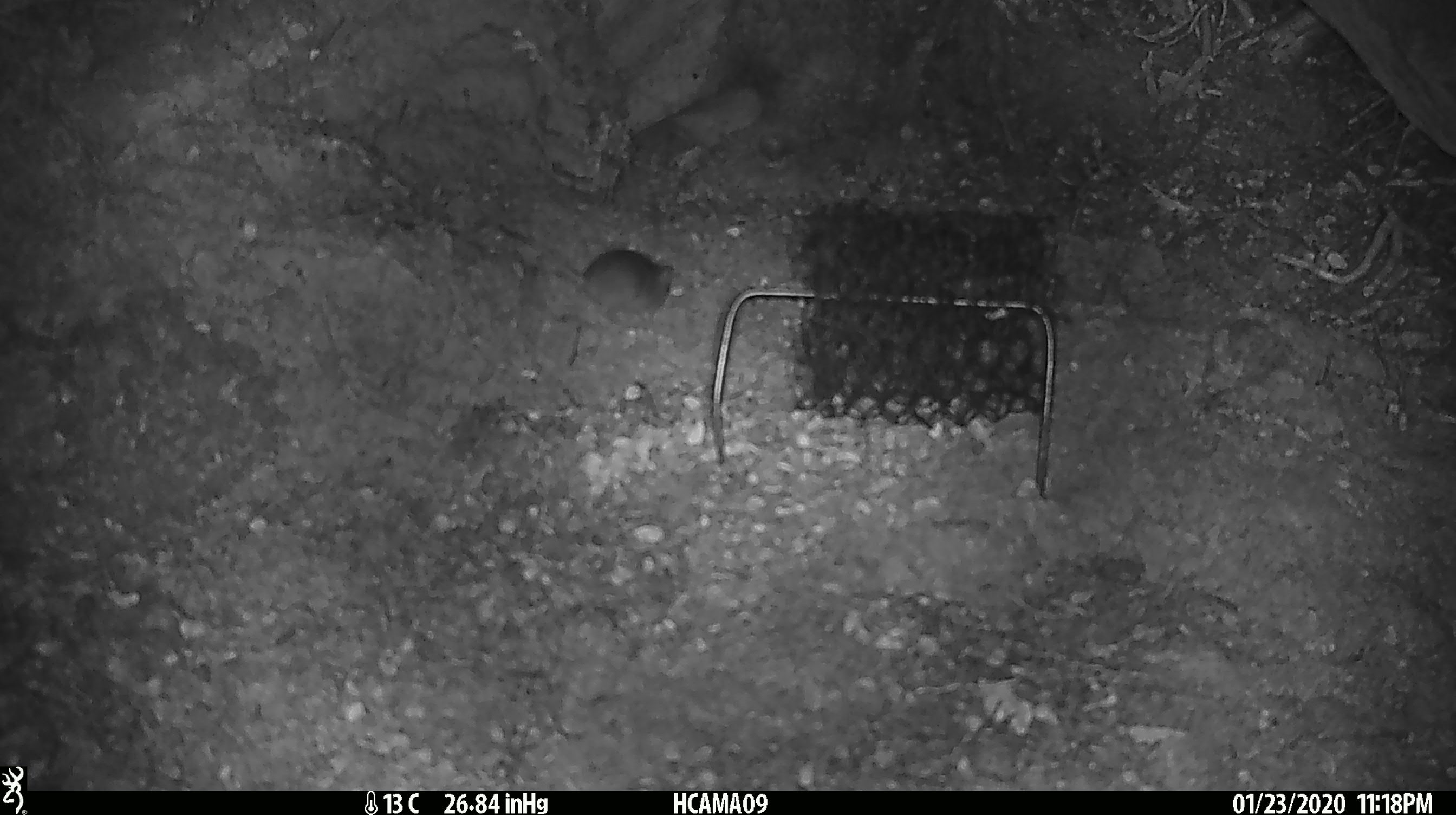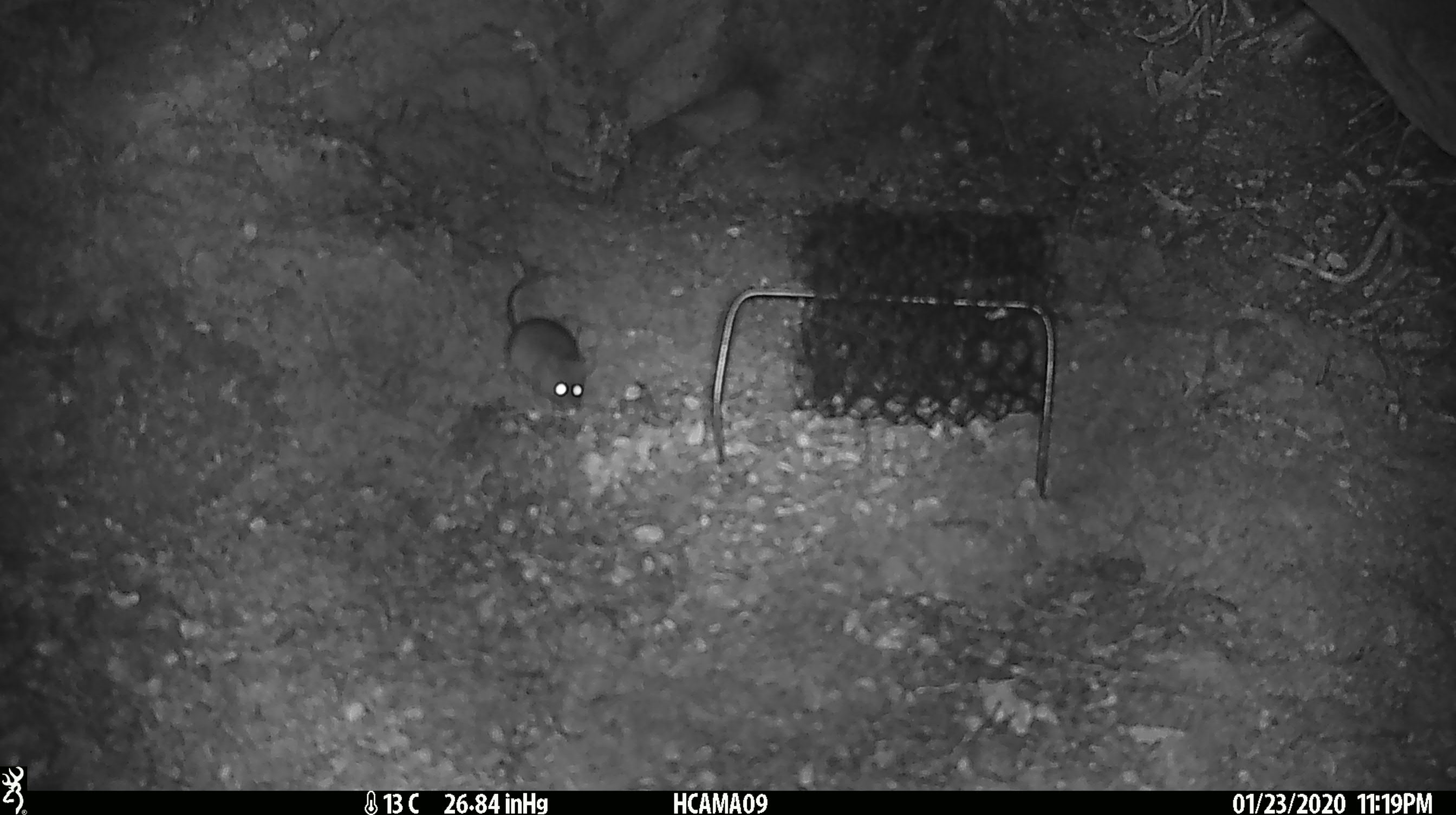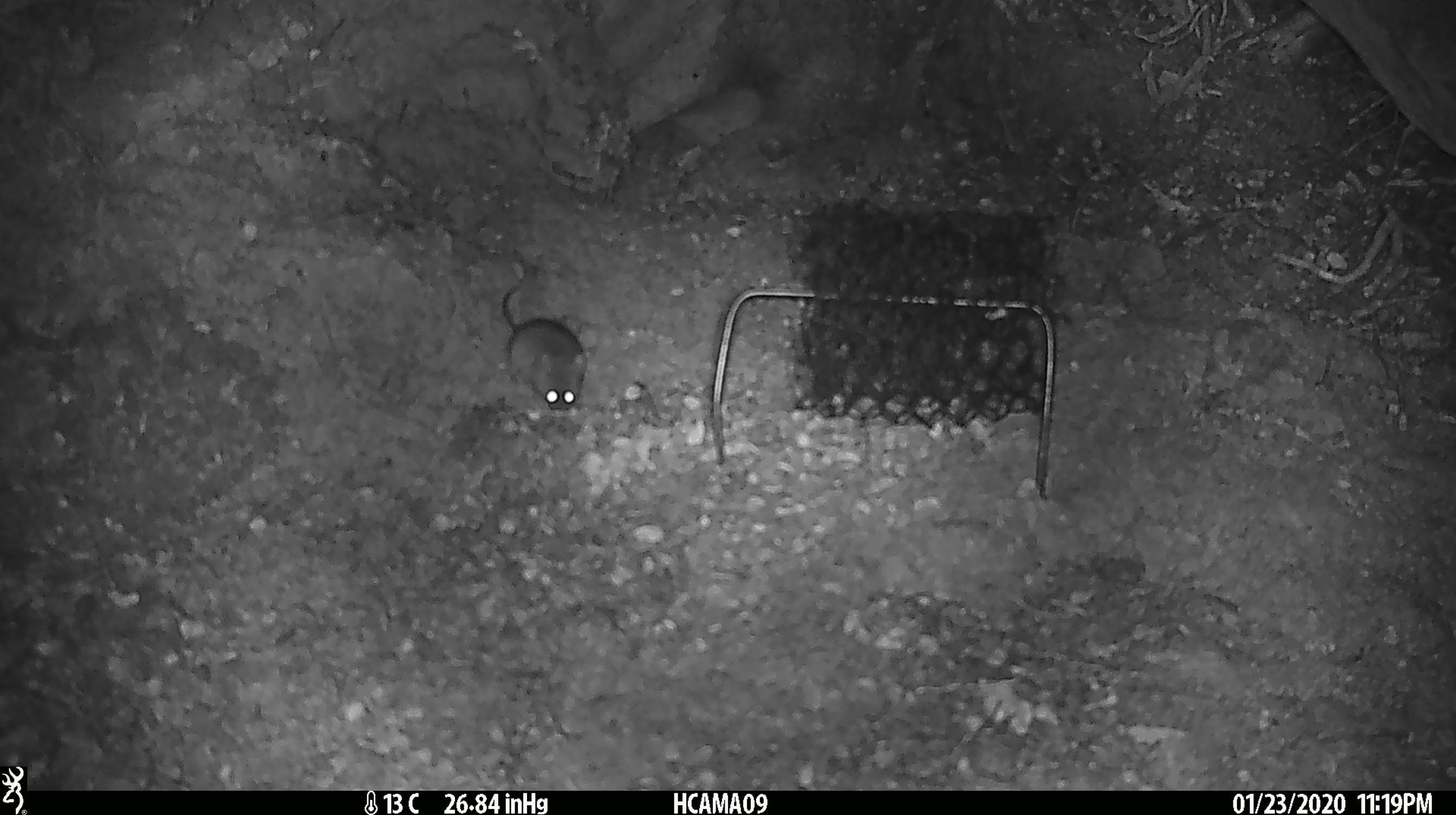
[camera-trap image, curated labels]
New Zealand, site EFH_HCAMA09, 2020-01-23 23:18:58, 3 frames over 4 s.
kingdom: Animalia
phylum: Chordata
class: Mammalia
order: Rodentia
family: Muridae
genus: Mus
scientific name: Mus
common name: mouse